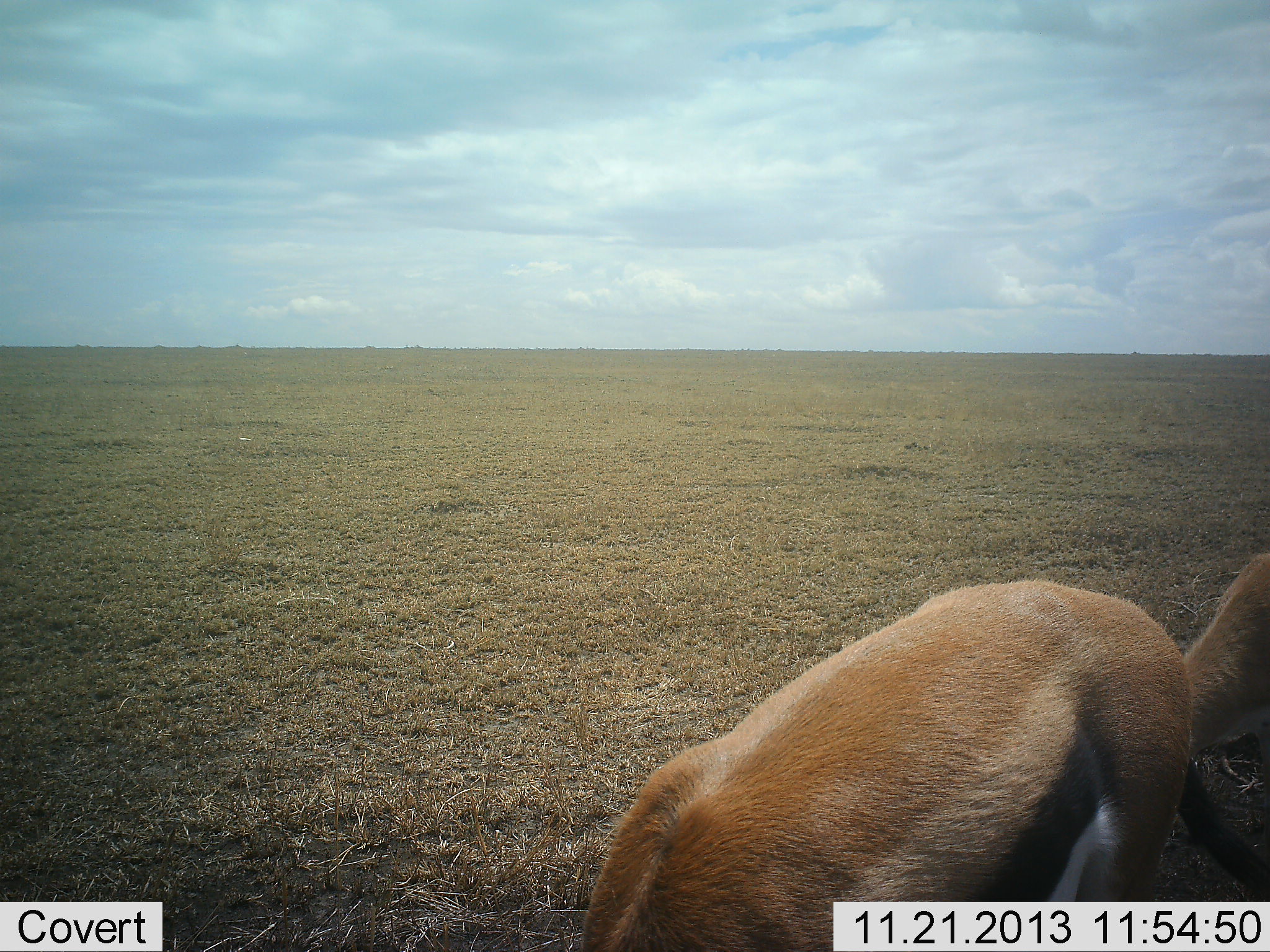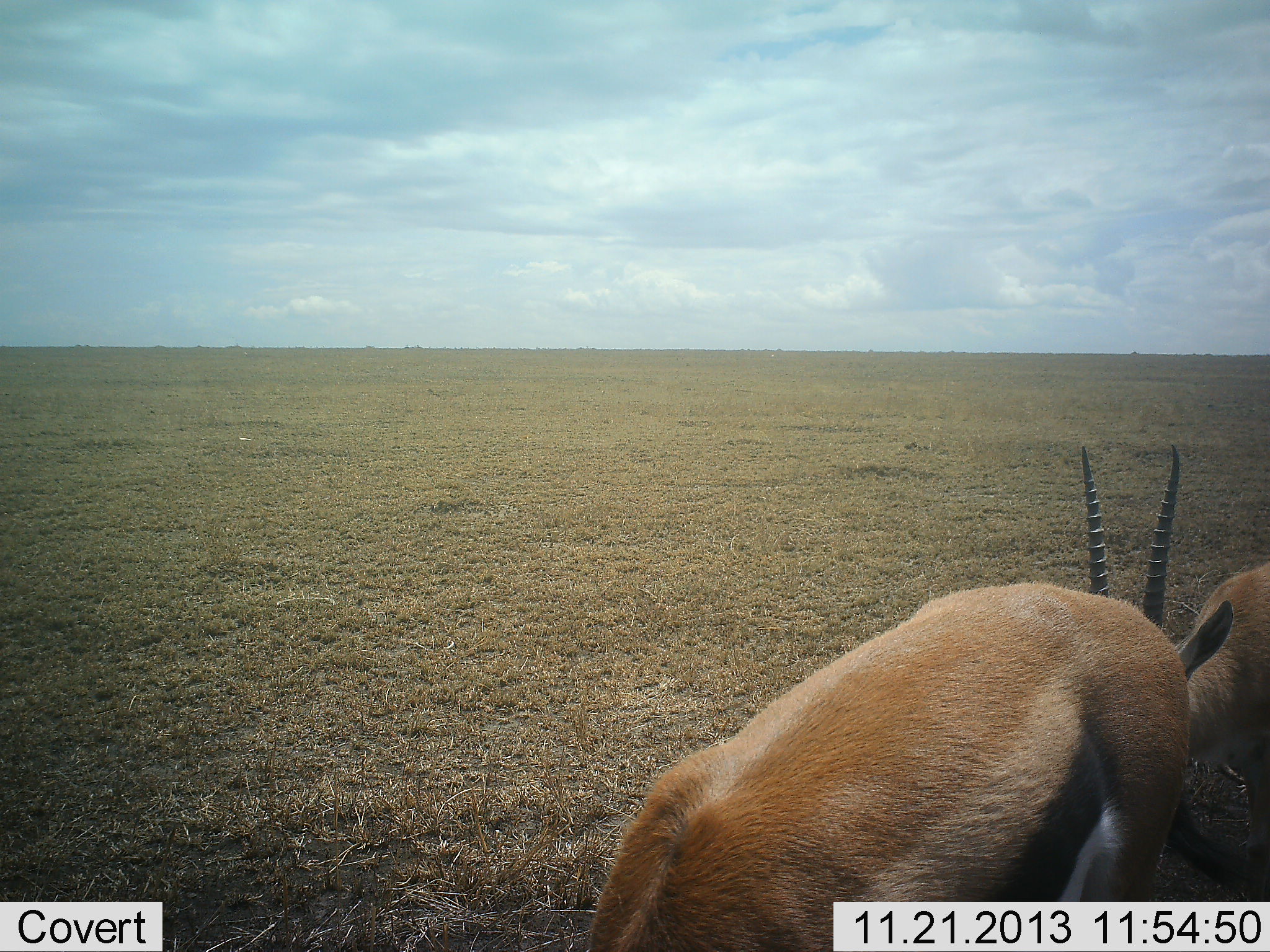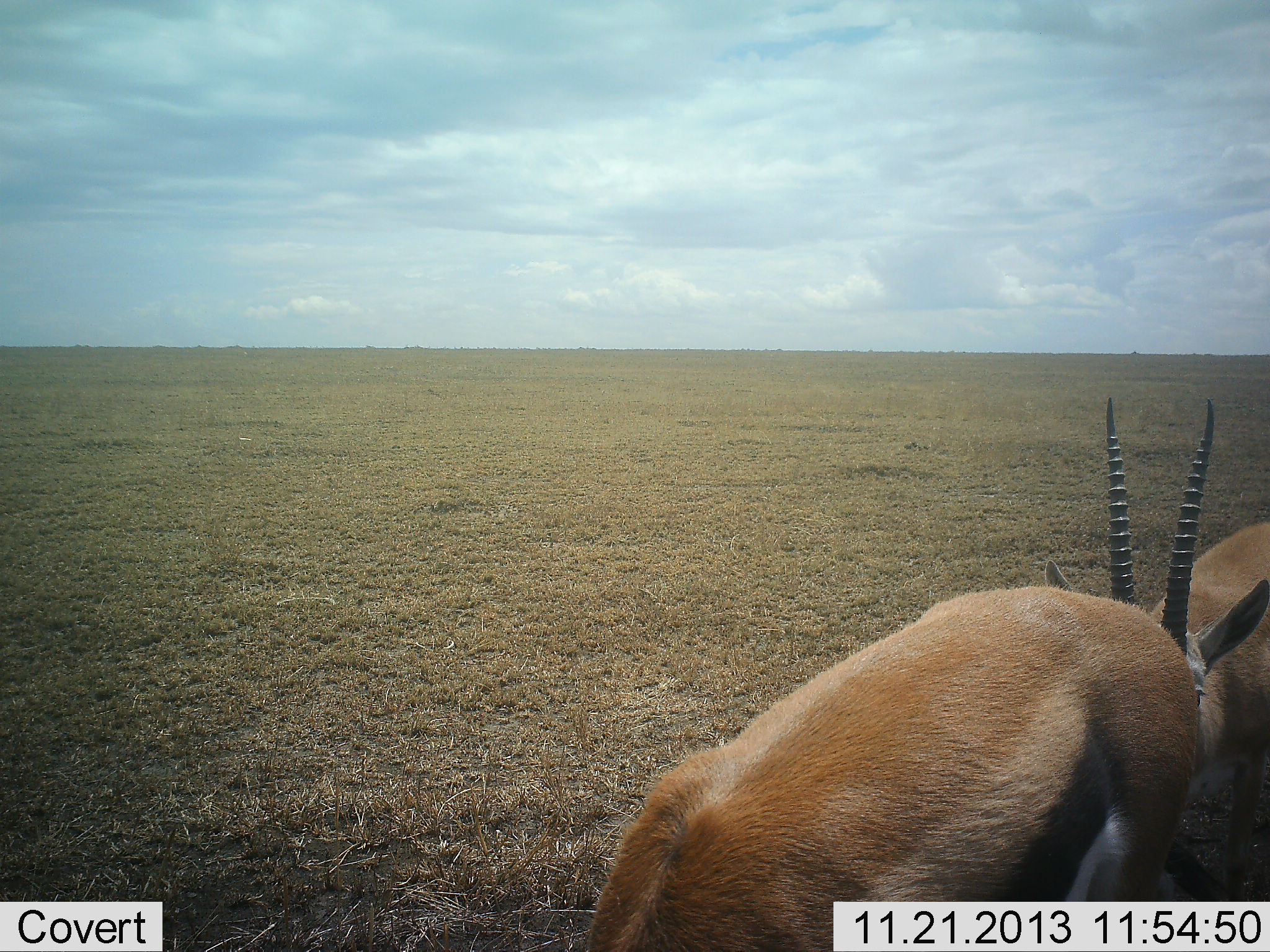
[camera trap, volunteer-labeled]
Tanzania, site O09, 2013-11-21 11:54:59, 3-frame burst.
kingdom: Animalia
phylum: Chordata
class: Mammalia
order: Artiodactyla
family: Bovidae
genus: Eudorcas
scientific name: Eudorcas thomsonii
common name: thomson's gazelle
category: gazellethomsons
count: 2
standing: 45%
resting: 0%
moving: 9%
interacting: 9%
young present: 0%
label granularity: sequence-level